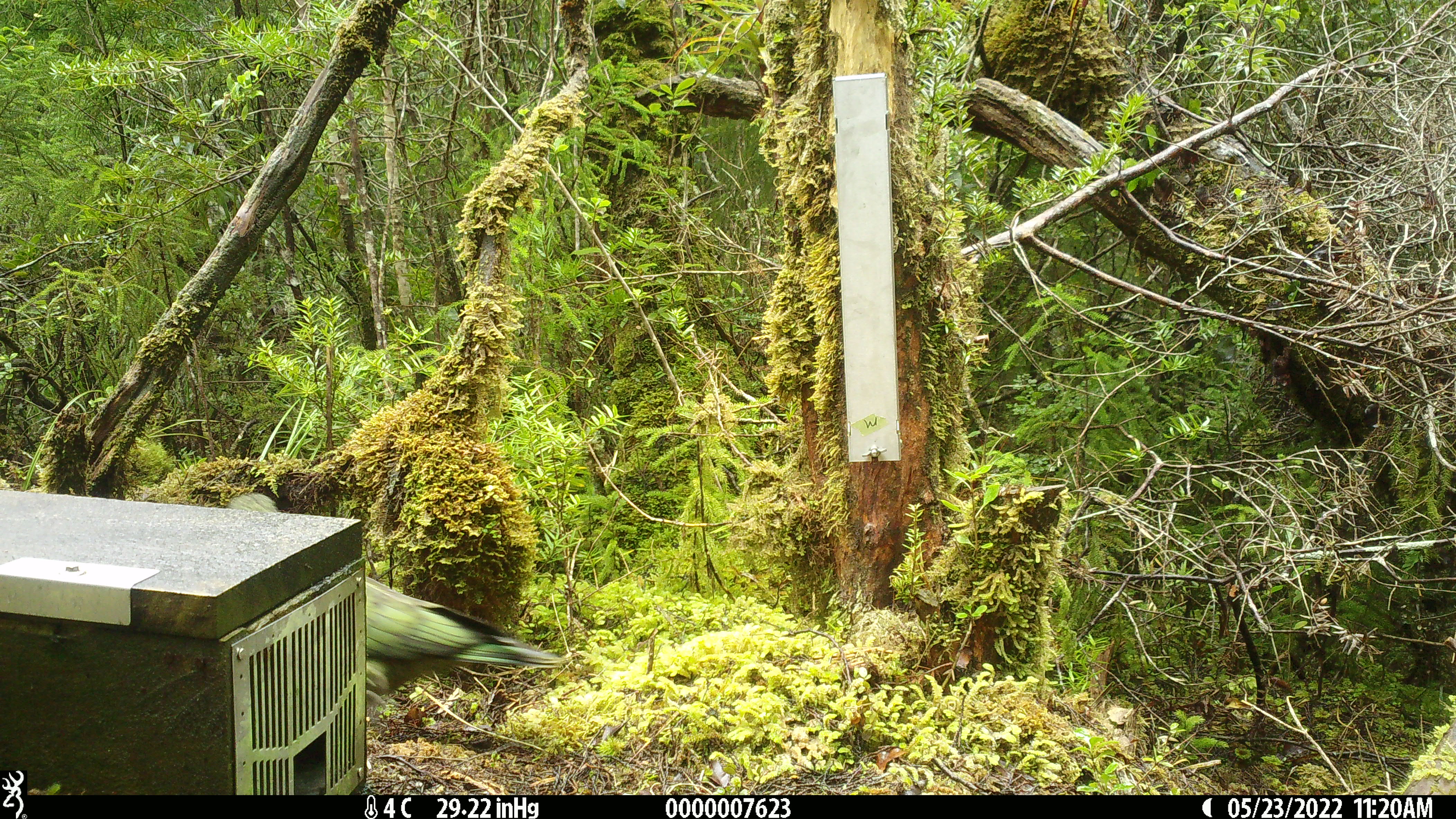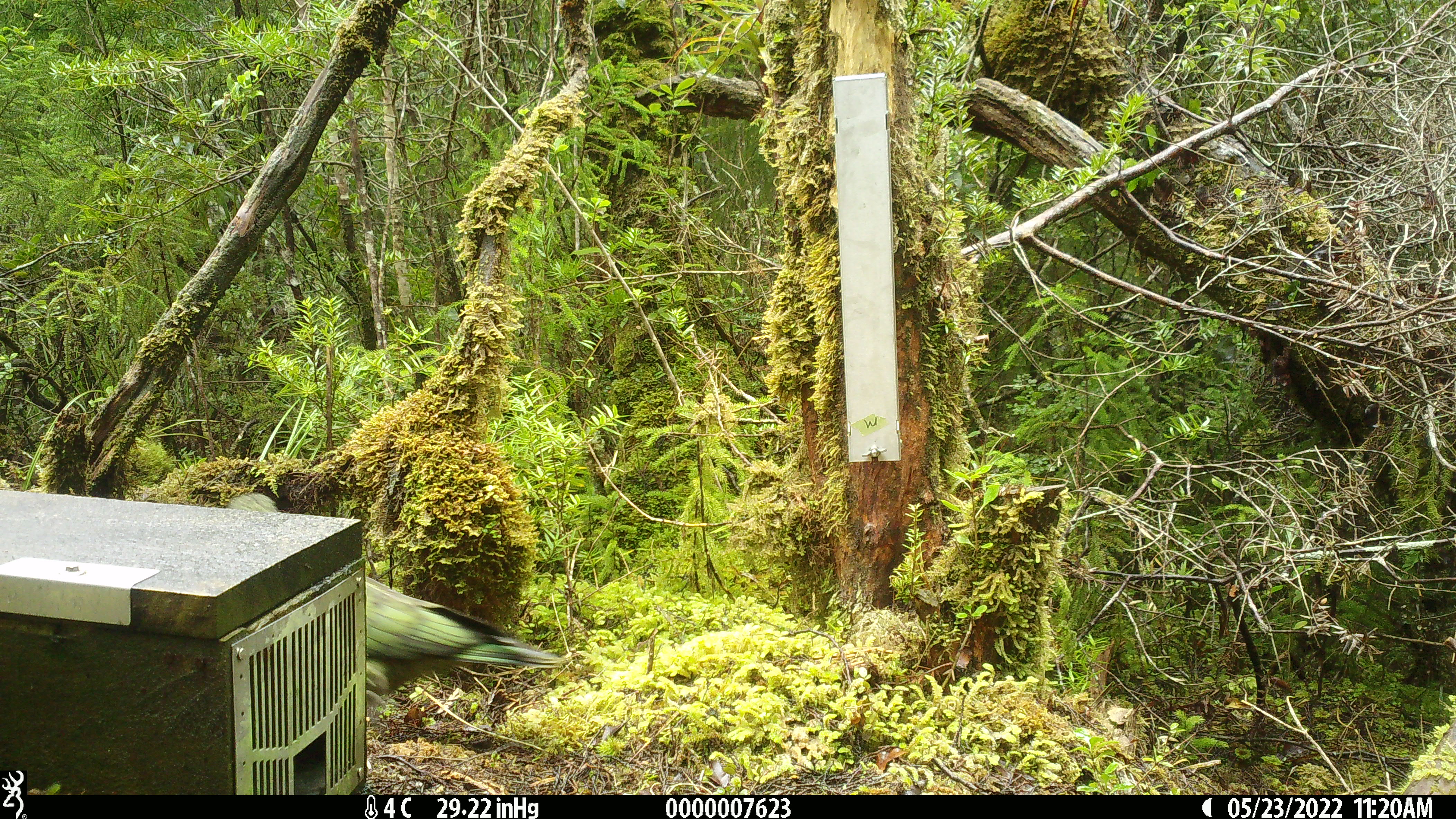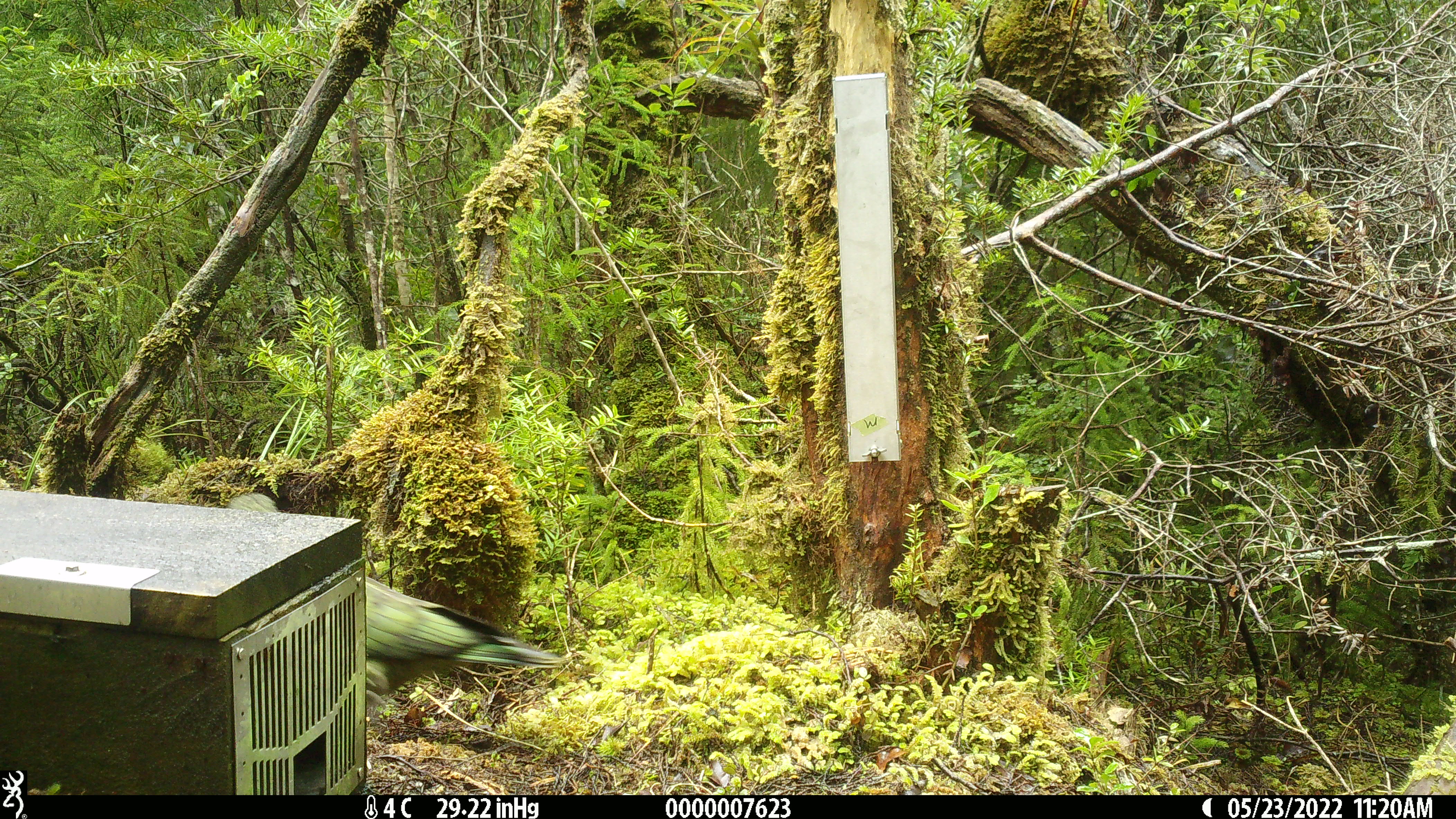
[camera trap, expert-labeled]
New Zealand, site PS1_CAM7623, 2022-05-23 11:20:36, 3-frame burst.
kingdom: Animalia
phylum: Chordata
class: Aves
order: Psittaciformes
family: Strigopidae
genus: Nestor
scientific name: Nestor notabilis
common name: kea